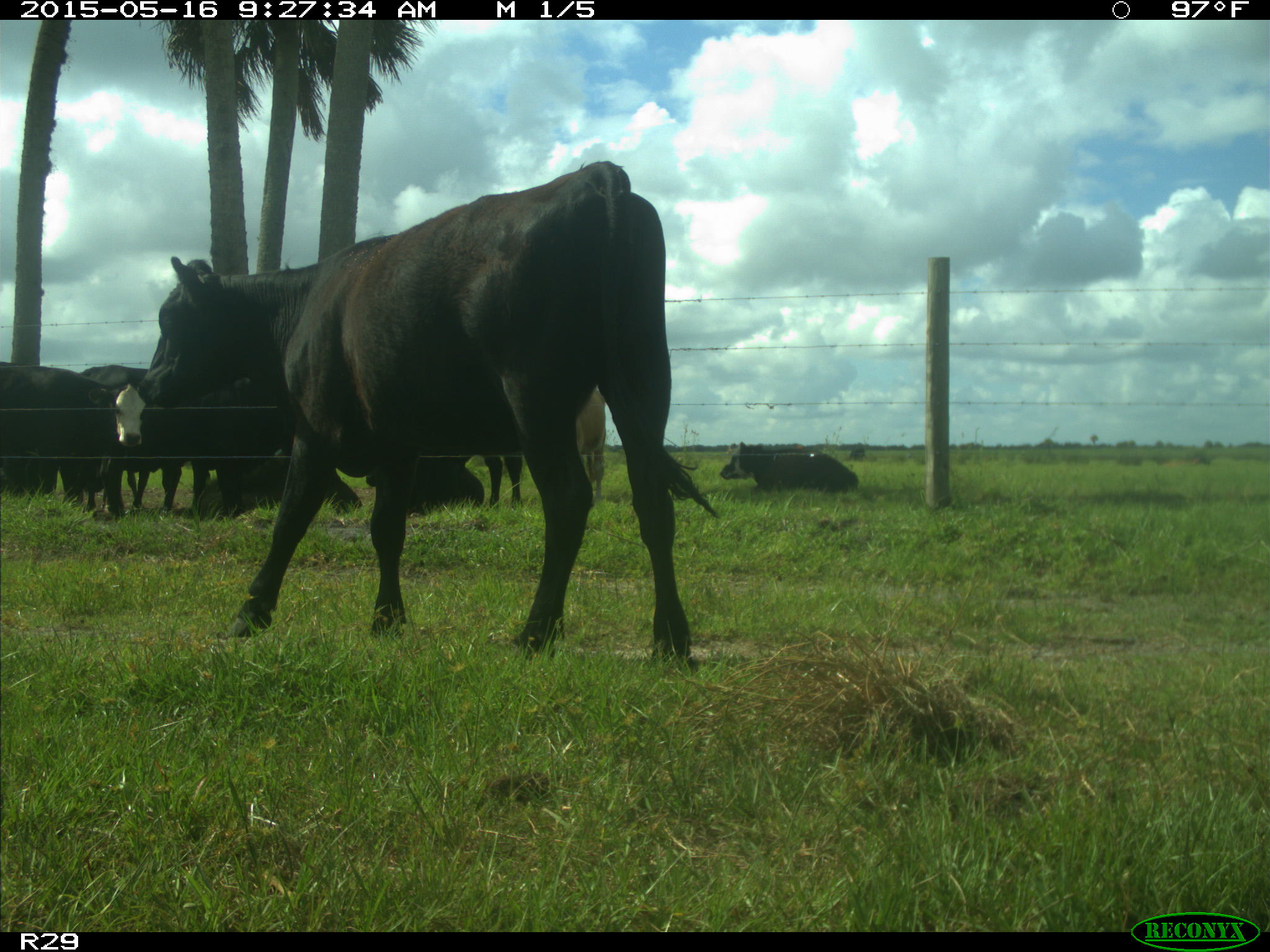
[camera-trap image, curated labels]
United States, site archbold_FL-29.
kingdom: Animalia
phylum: Chordata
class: Mammalia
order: Artiodactyla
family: Bovidae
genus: Bos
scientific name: Bos taurus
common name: domestic cow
Bos taurus (domestic cow).